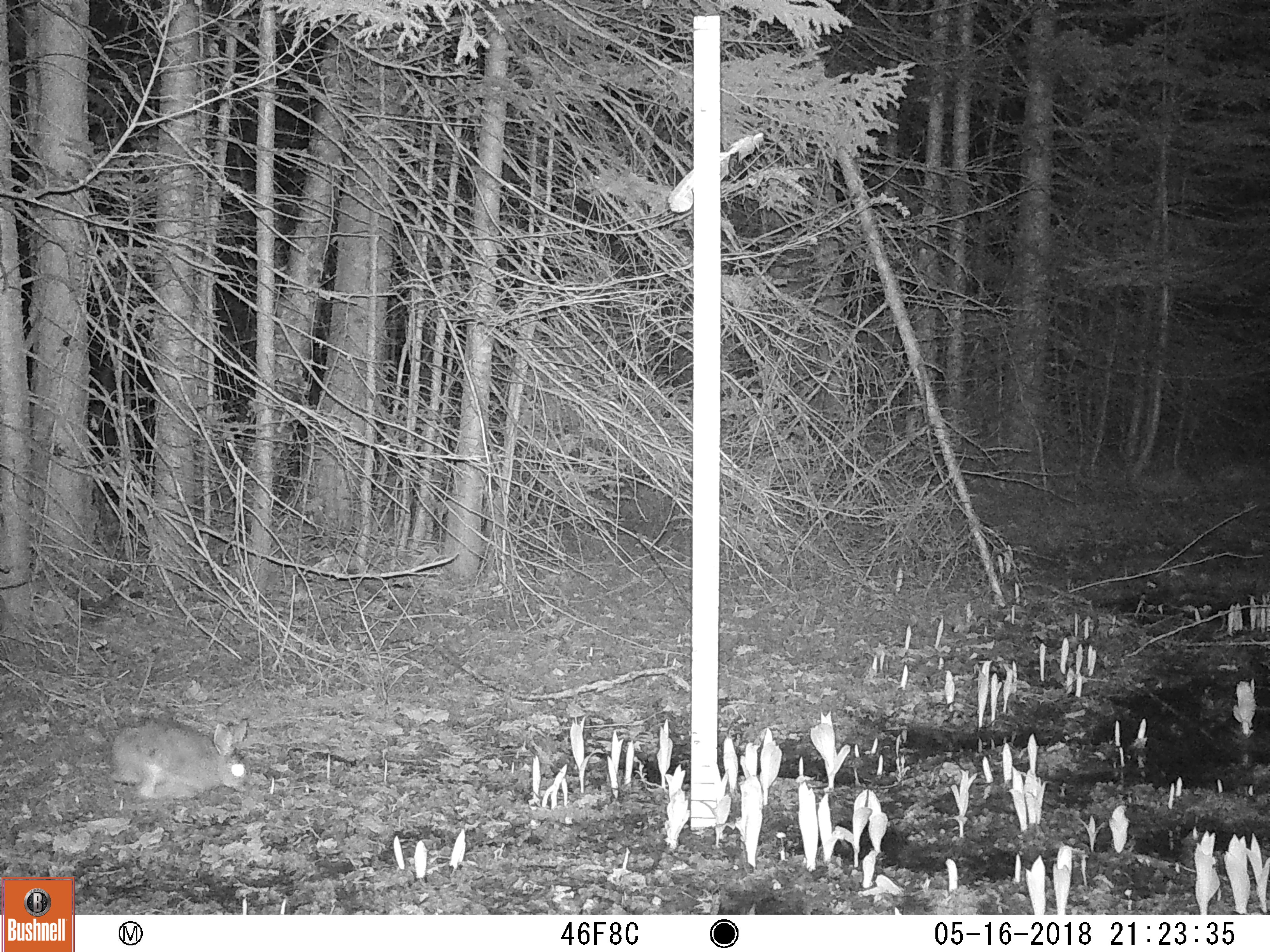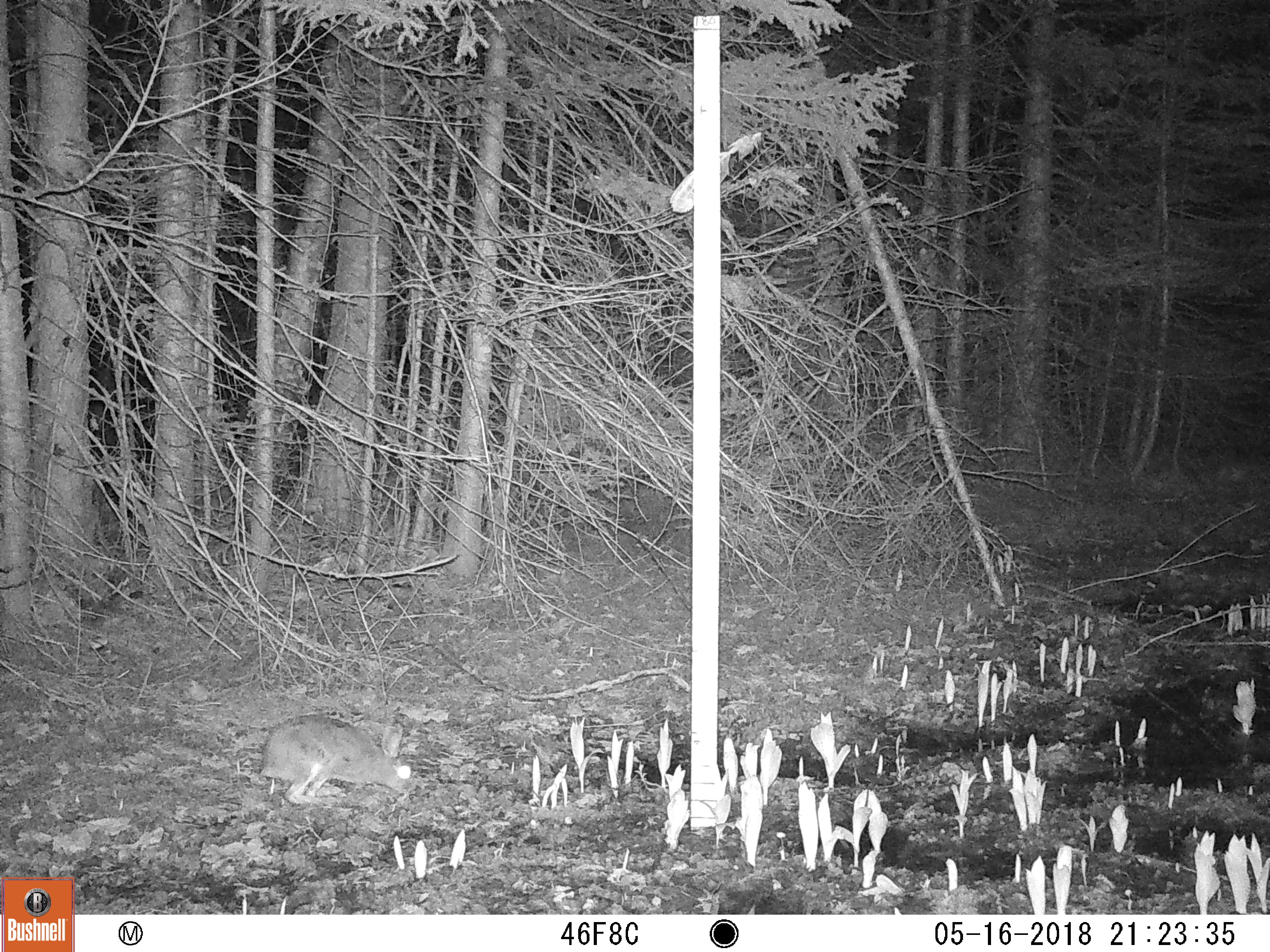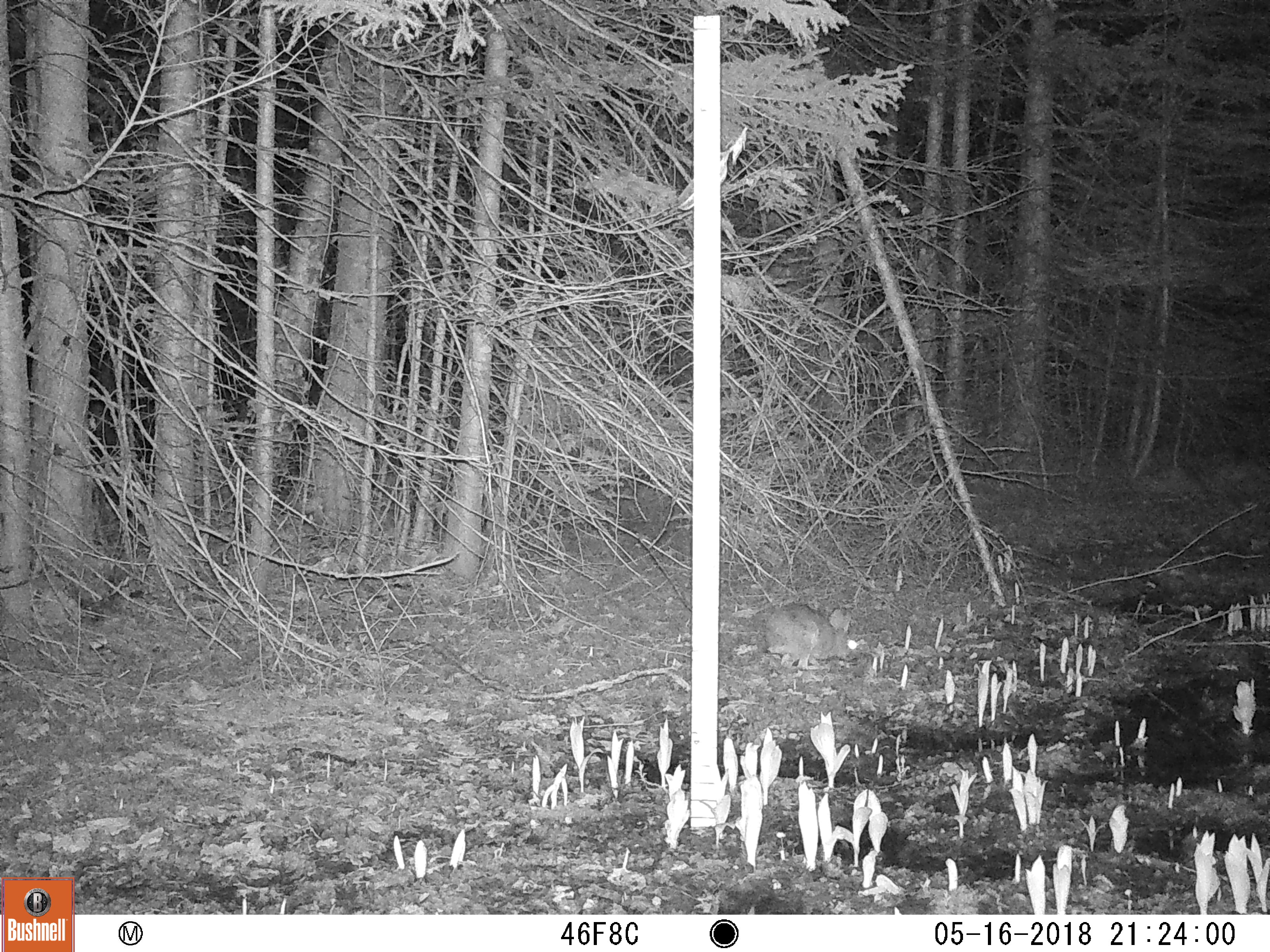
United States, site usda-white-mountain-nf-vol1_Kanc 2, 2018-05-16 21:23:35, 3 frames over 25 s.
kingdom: Animalia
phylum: Chordata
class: Mammalia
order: Lagomorpha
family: Leporidae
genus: Lepus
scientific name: Lepus americanus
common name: snowshoe hare